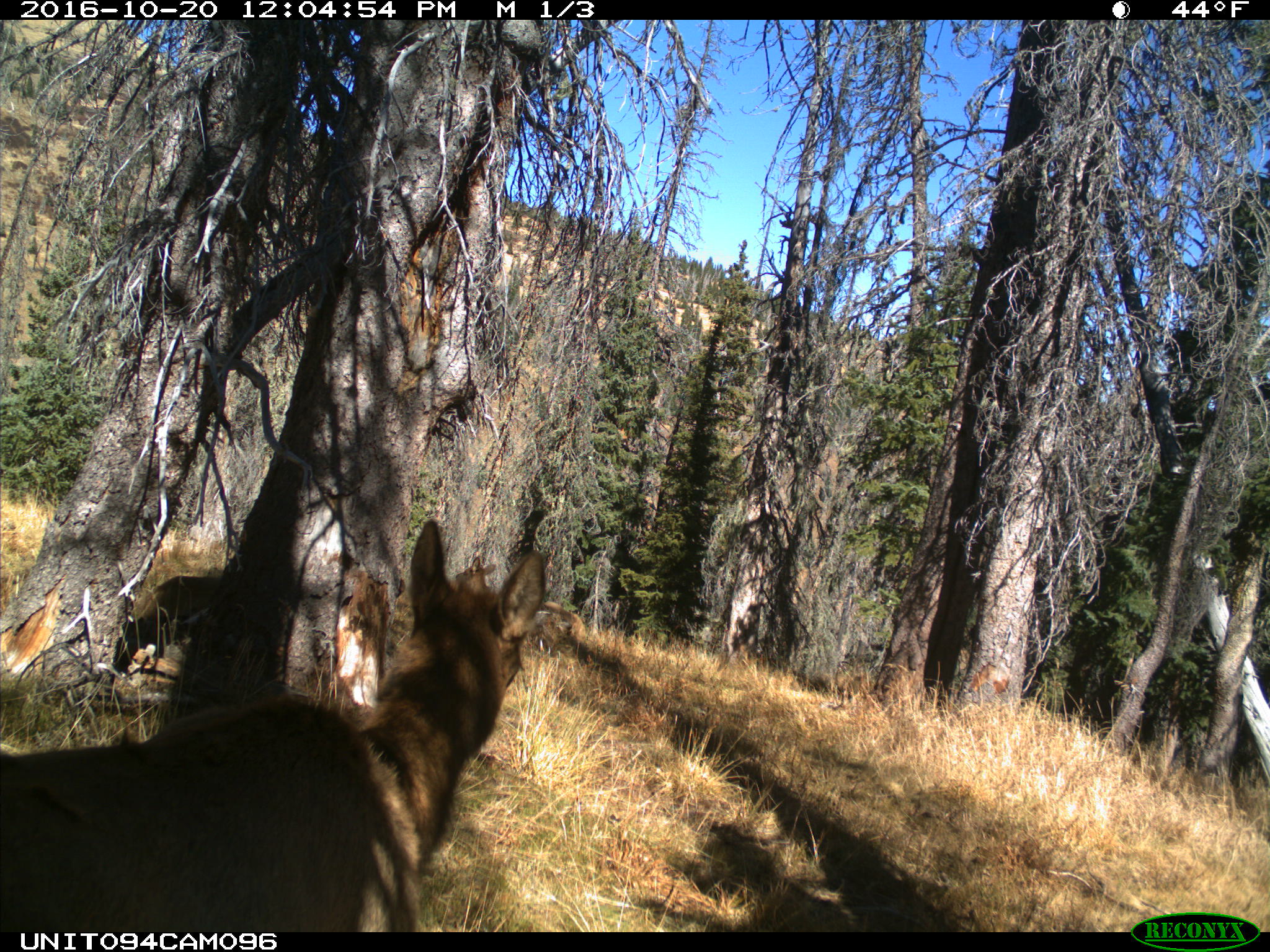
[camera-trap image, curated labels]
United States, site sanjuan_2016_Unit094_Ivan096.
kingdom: Animalia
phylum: Chordata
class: Mammalia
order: Artiodactyla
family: Cervidae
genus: Cervus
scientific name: Cervus elaphus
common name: red deer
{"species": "Cervus elaphus (red deer)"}